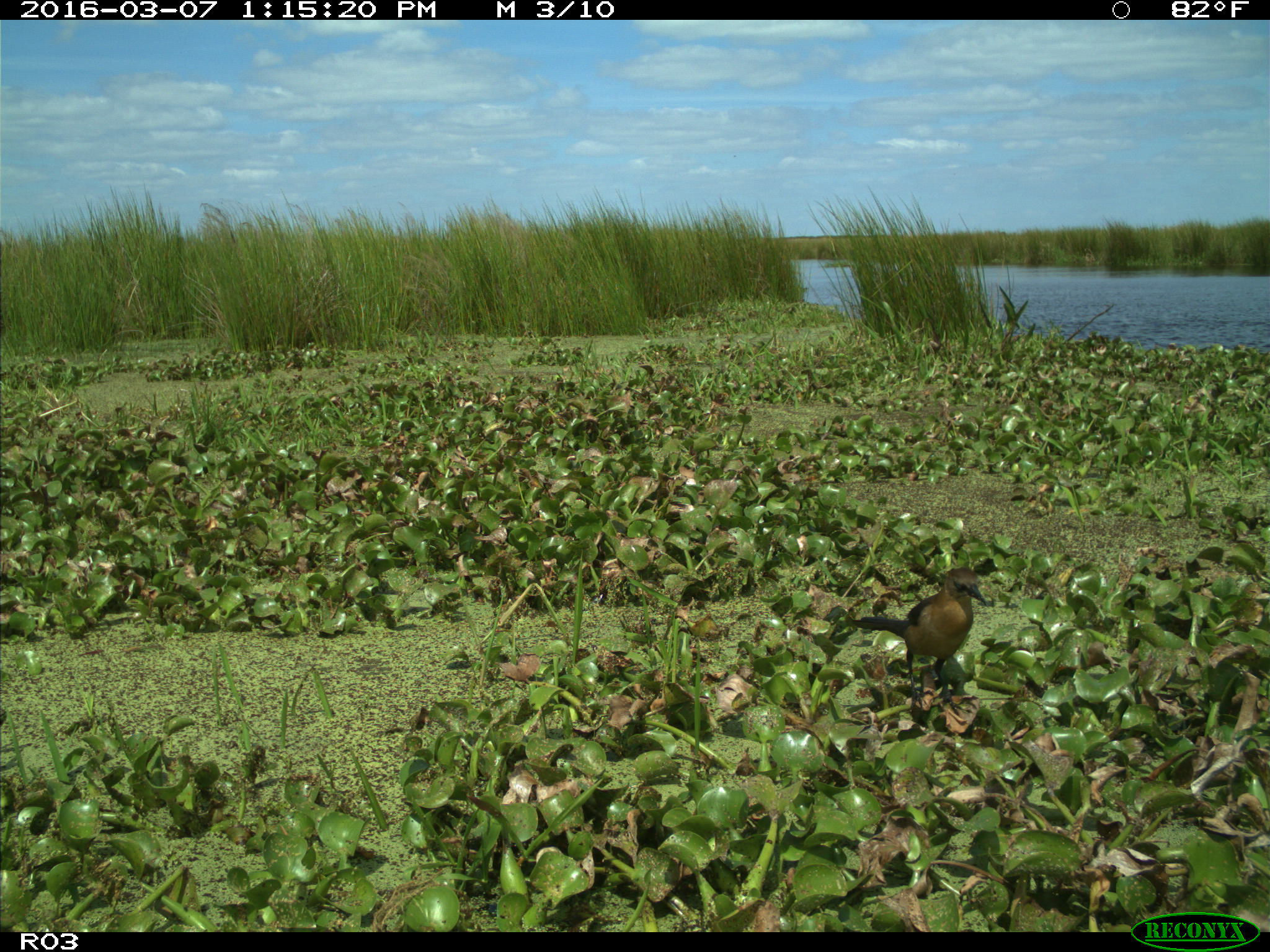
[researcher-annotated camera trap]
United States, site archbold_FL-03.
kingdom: Animalia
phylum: Chordata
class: Aves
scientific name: Aves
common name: birds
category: unidentified bird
Unidentified bird (birds) (Aves).